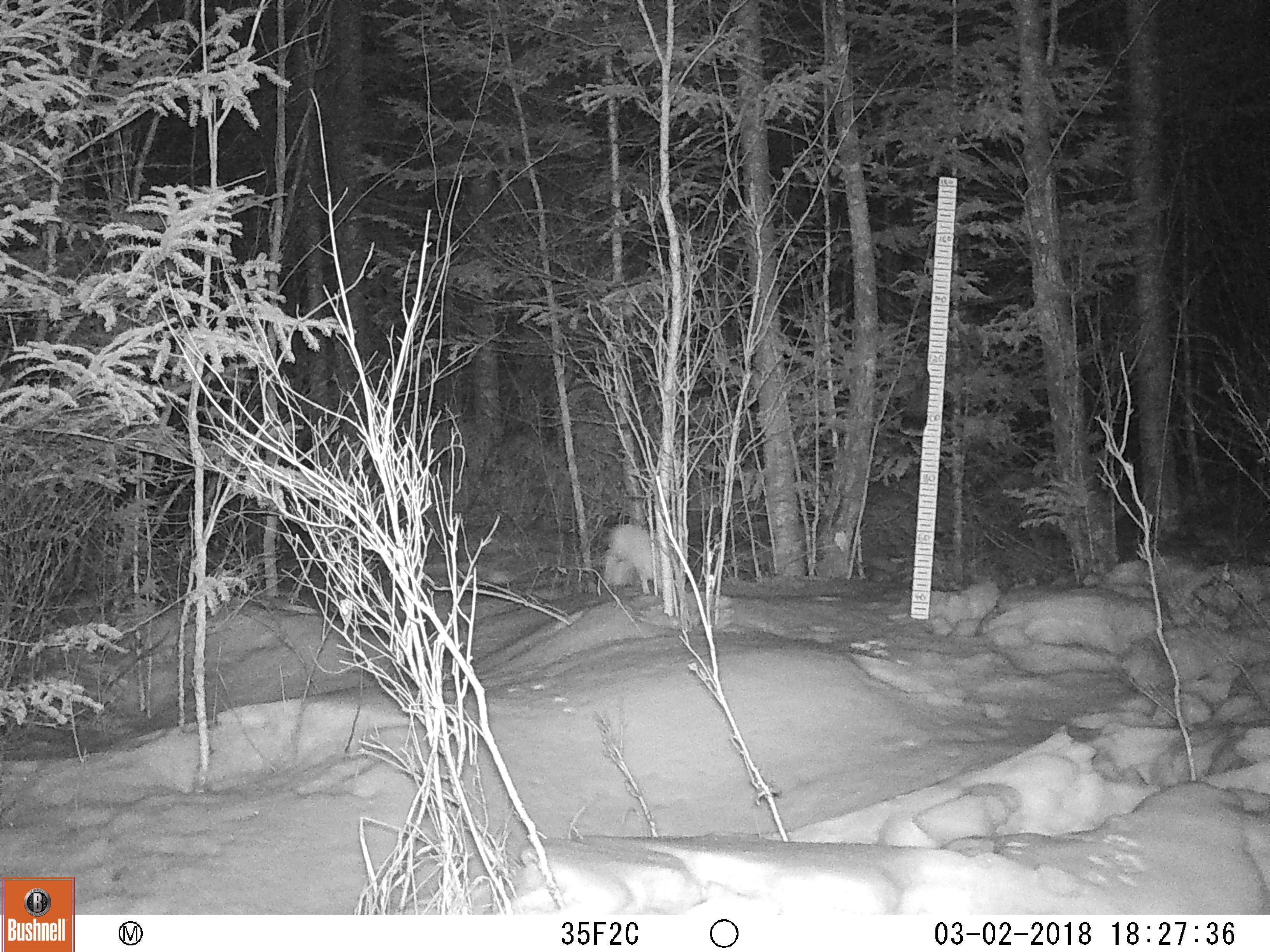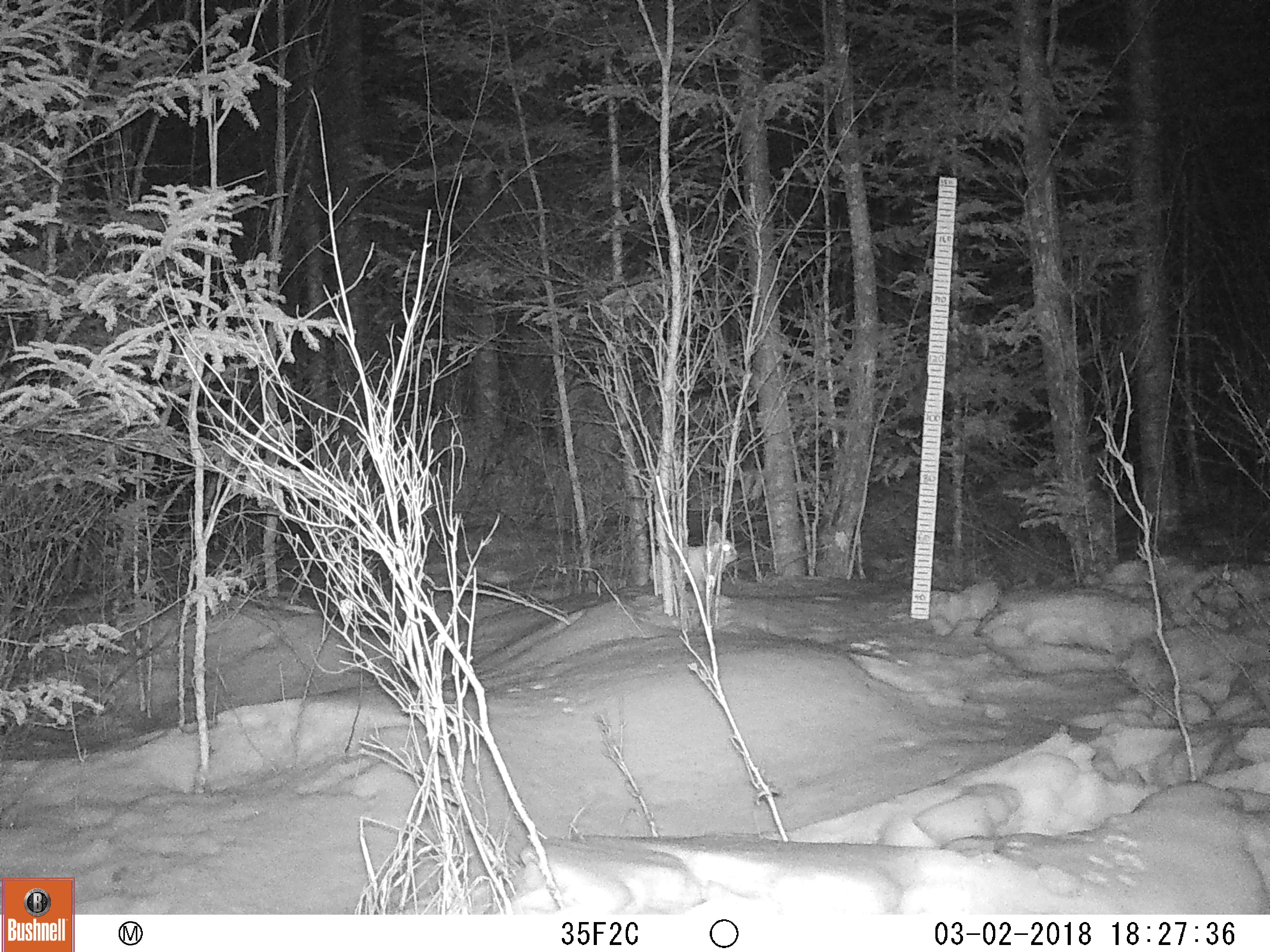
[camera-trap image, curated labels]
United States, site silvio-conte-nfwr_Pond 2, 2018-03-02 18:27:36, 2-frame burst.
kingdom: Animalia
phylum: Chordata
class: Mammalia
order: Lagomorpha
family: Leporidae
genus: Lepus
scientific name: Lepus americanus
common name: snowshoe hare